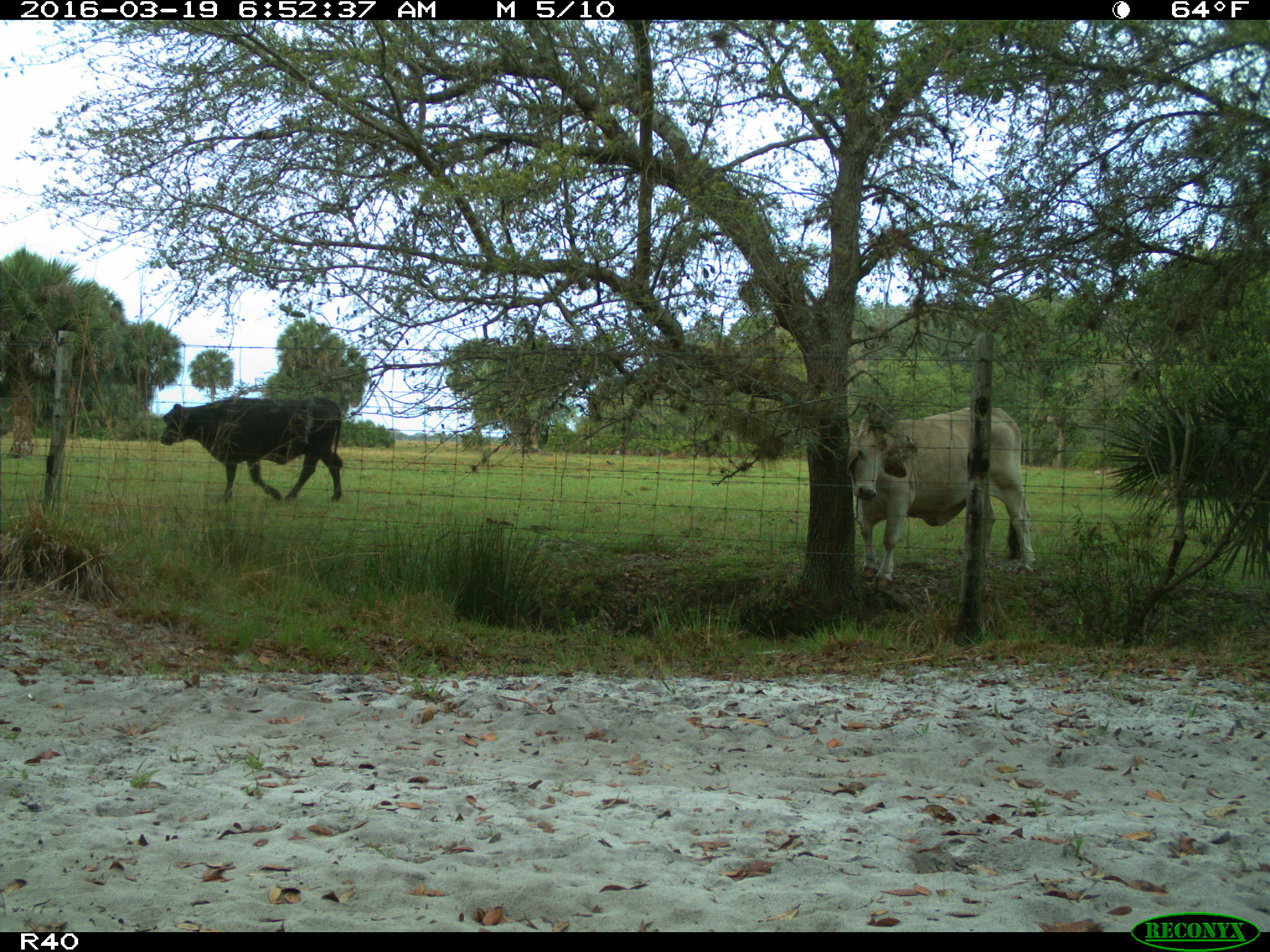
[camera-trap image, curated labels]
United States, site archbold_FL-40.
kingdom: Animalia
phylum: Chordata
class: Mammalia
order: Artiodactyla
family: Bovidae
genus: Bos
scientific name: Bos taurus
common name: domestic cow